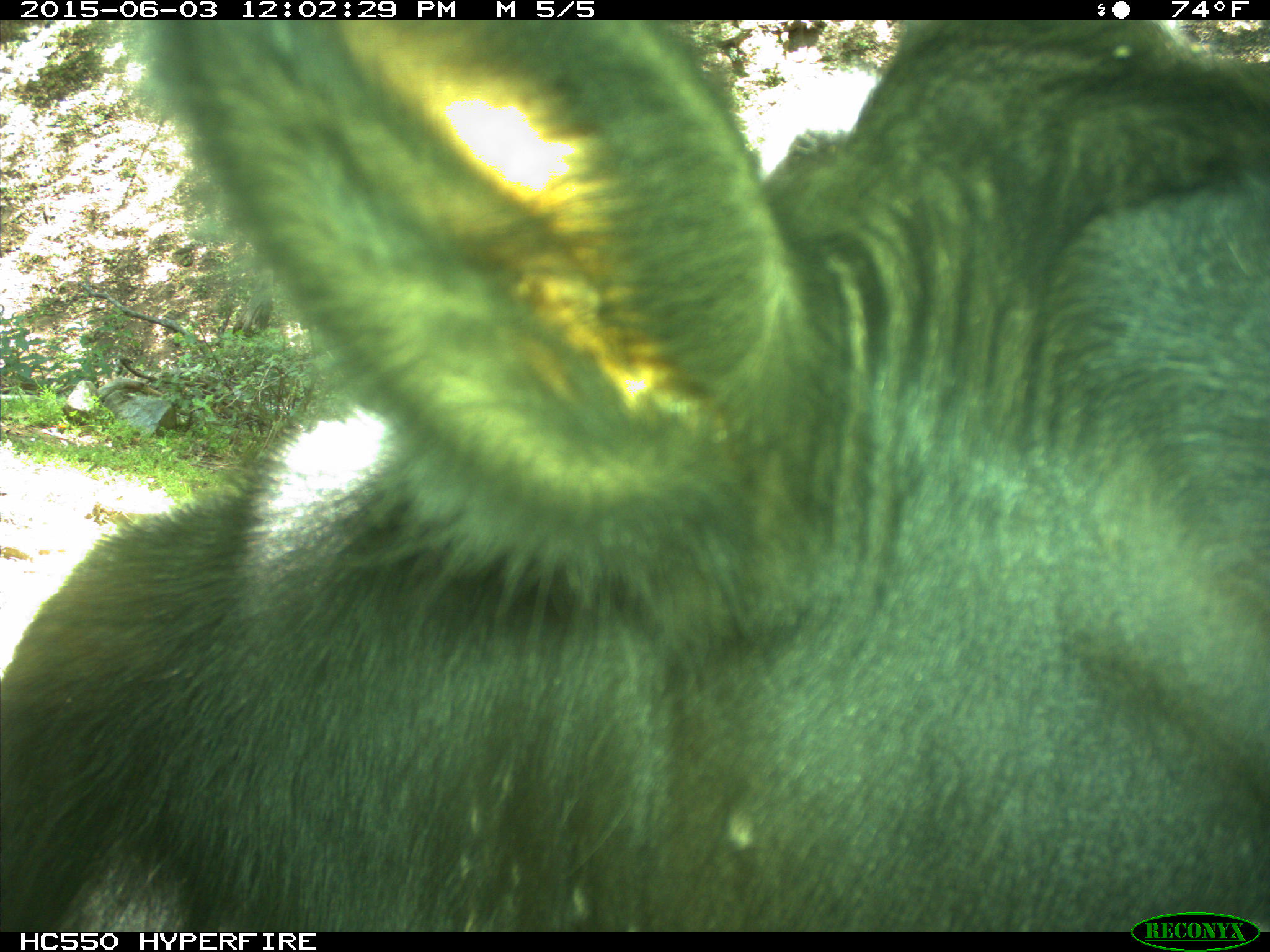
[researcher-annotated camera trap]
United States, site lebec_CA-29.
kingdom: Animalia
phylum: Chordata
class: Mammalia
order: Artiodactyla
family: Bovidae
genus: Bos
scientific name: Bos taurus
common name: domestic cow